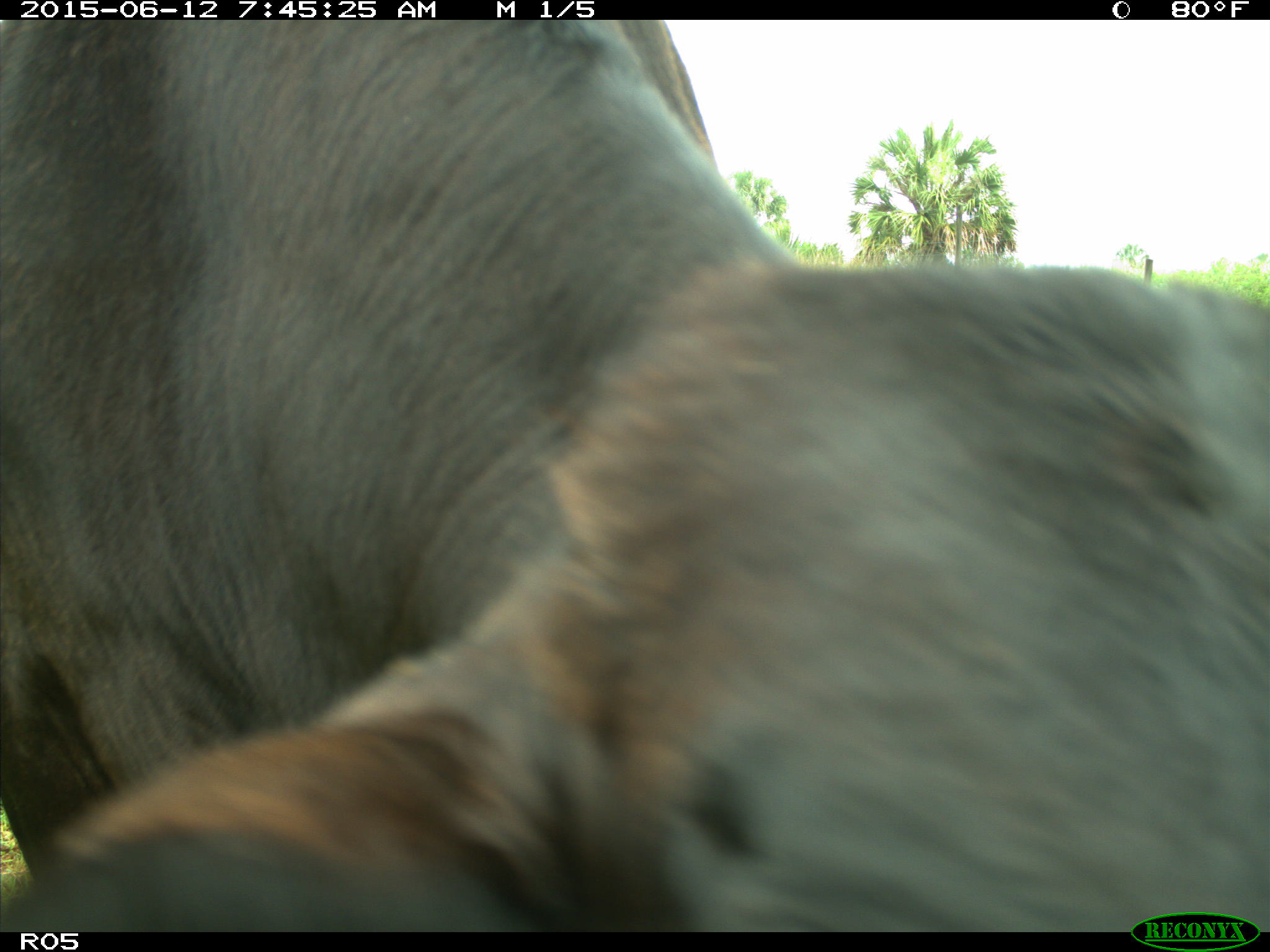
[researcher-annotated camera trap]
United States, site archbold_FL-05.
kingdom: Animalia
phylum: Chordata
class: Mammalia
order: Artiodactyla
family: Bovidae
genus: Bos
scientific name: Bos taurus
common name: domestic cow